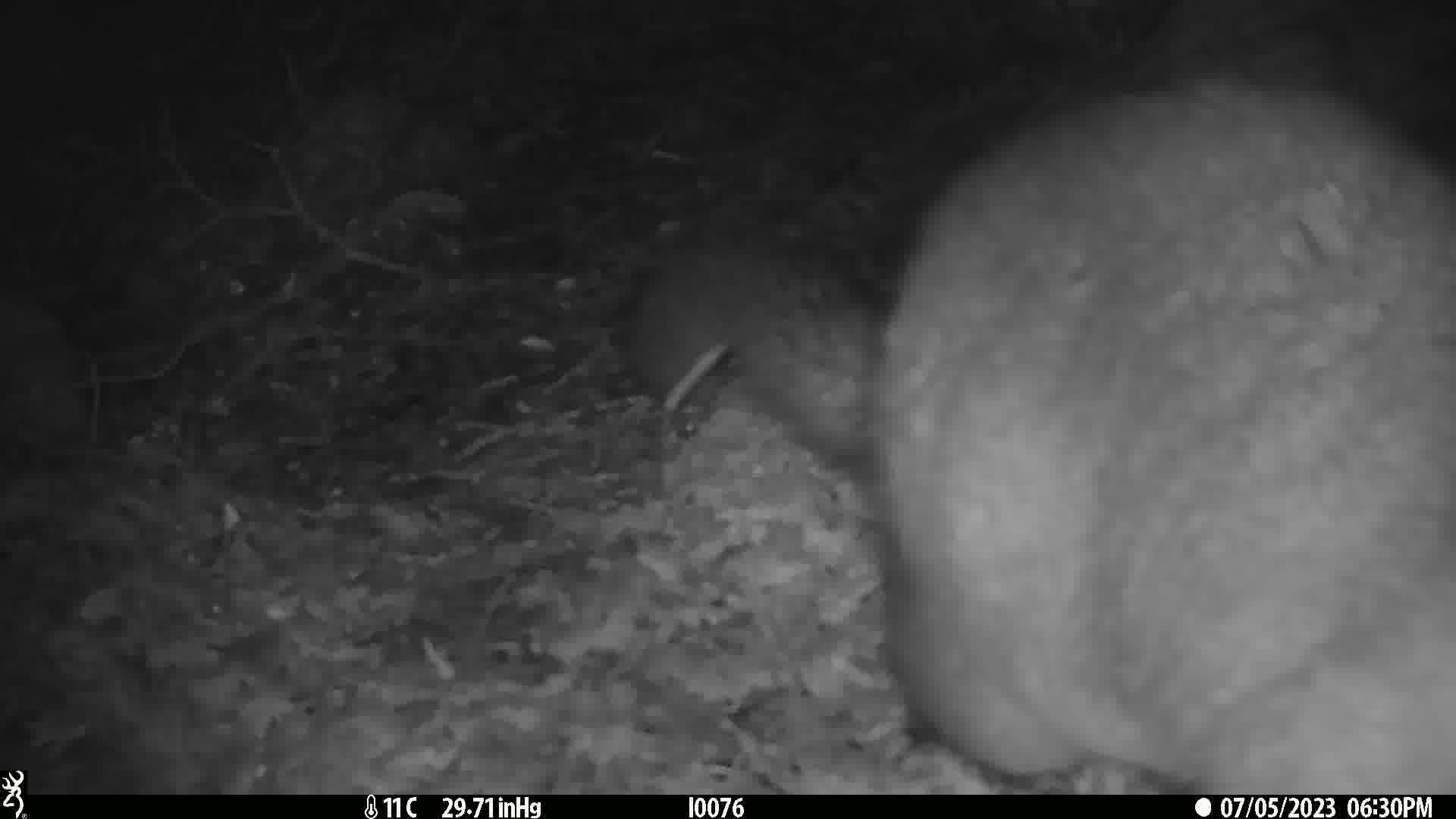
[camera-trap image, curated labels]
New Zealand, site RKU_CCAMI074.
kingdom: Animalia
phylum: Chordata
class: Mammalia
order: Diprotodontia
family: Phalangeridae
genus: Trichosurus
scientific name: Trichosurus vulpecula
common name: common brushtail possum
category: possum